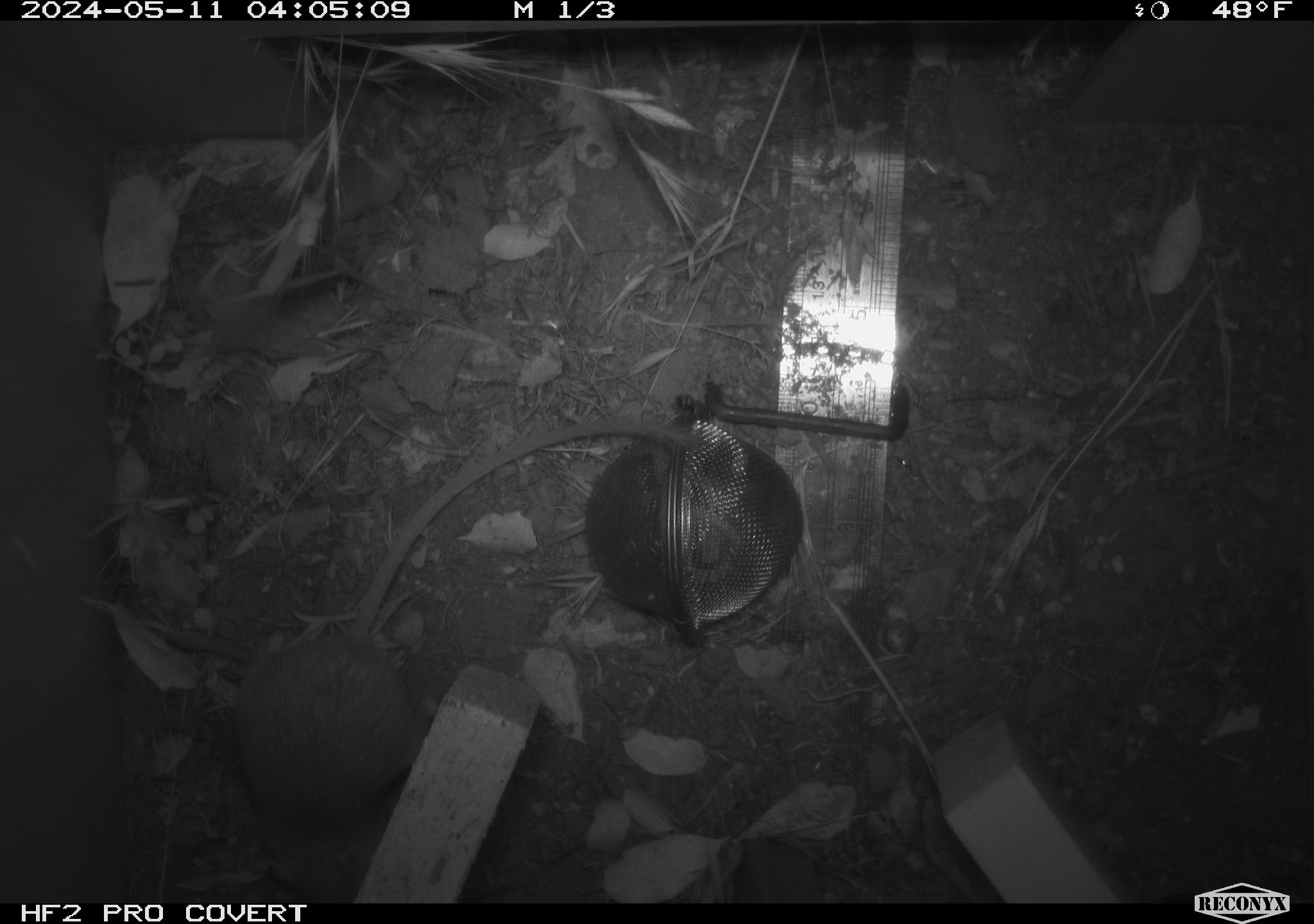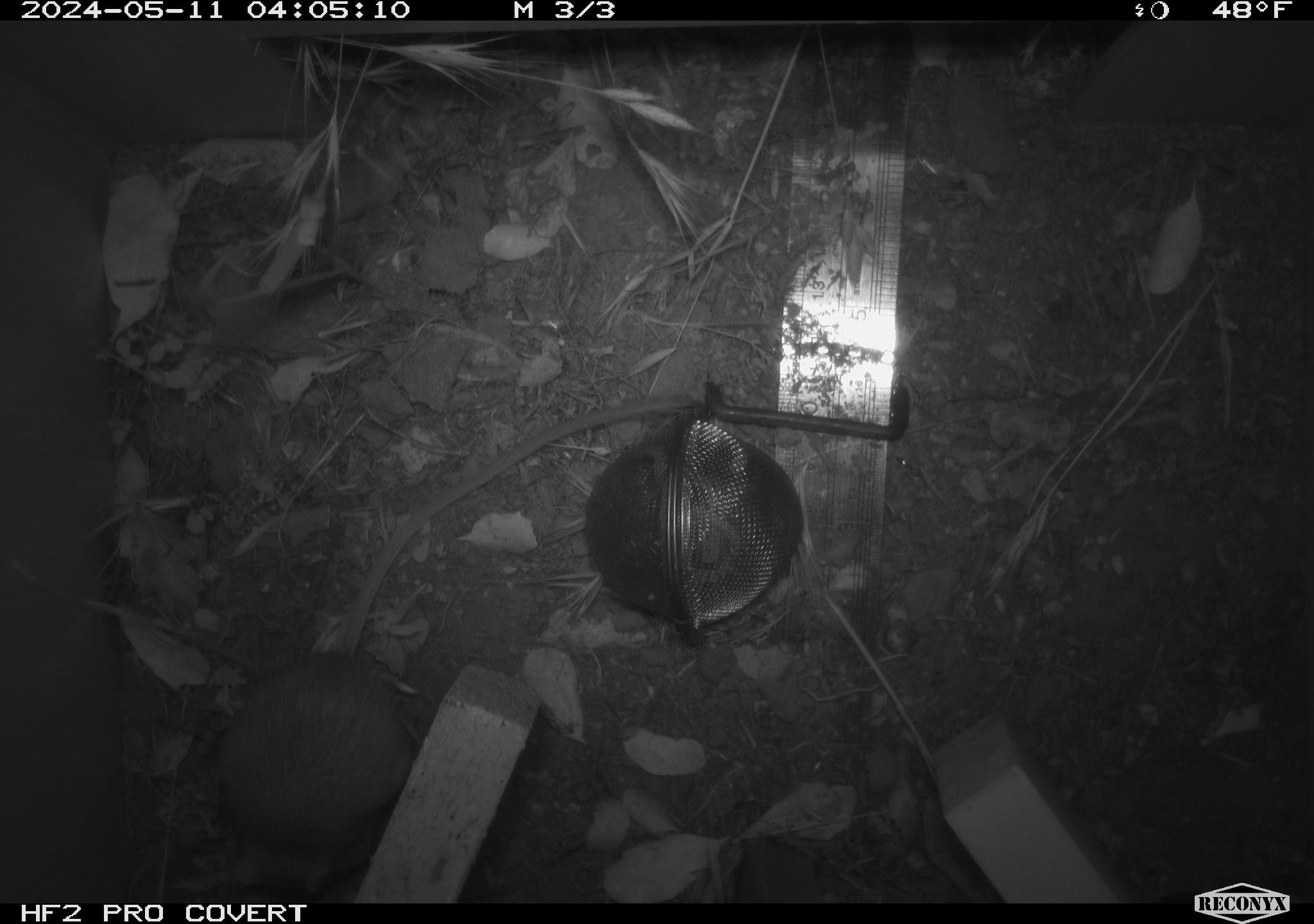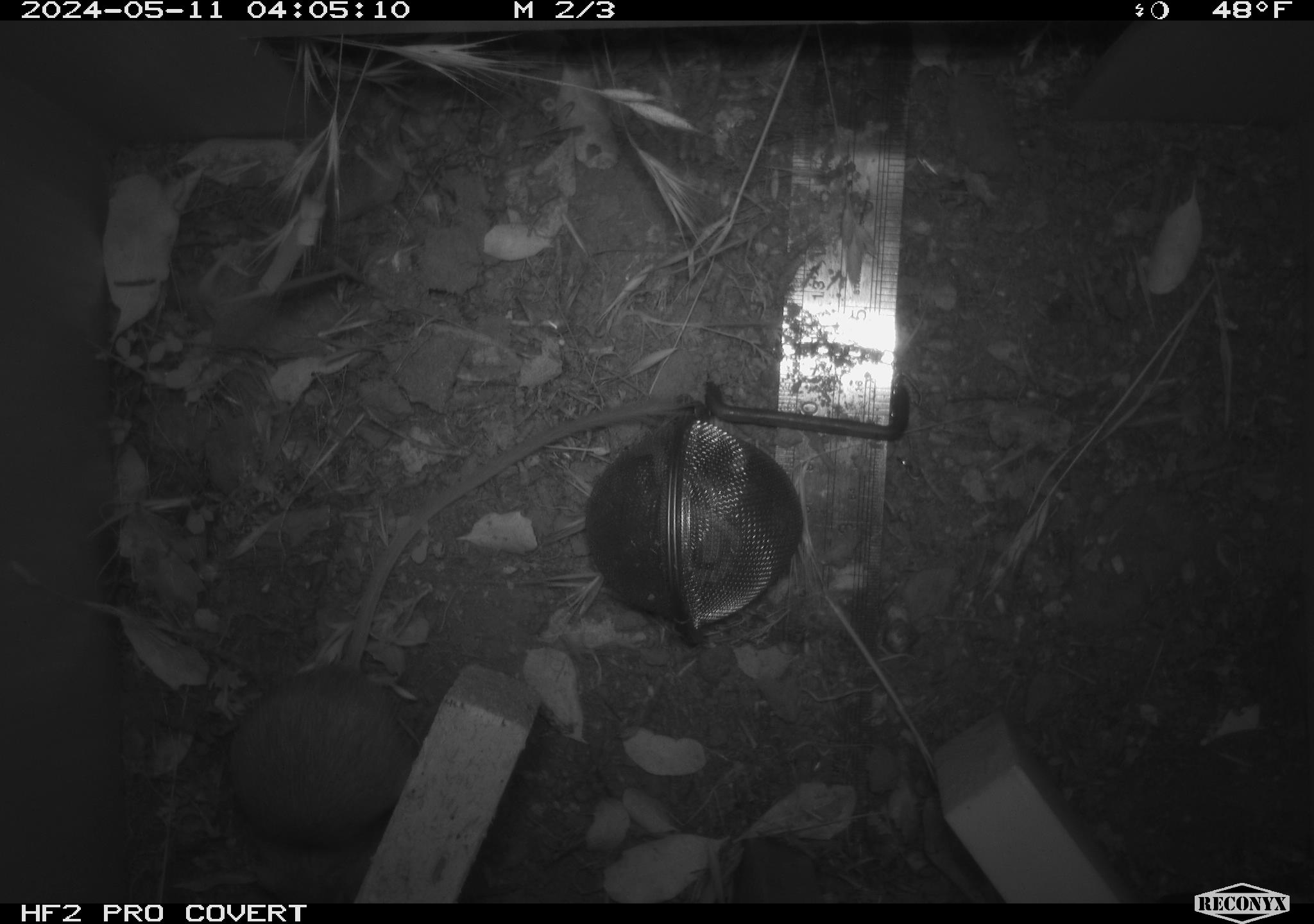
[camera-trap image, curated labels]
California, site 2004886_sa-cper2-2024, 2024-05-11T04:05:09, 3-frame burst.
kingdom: Animalia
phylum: Chordata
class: Mammalia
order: Rodentia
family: Heteromyidae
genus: Dipodomys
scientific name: Dipodomys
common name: kangaroo rats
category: dipodomys species